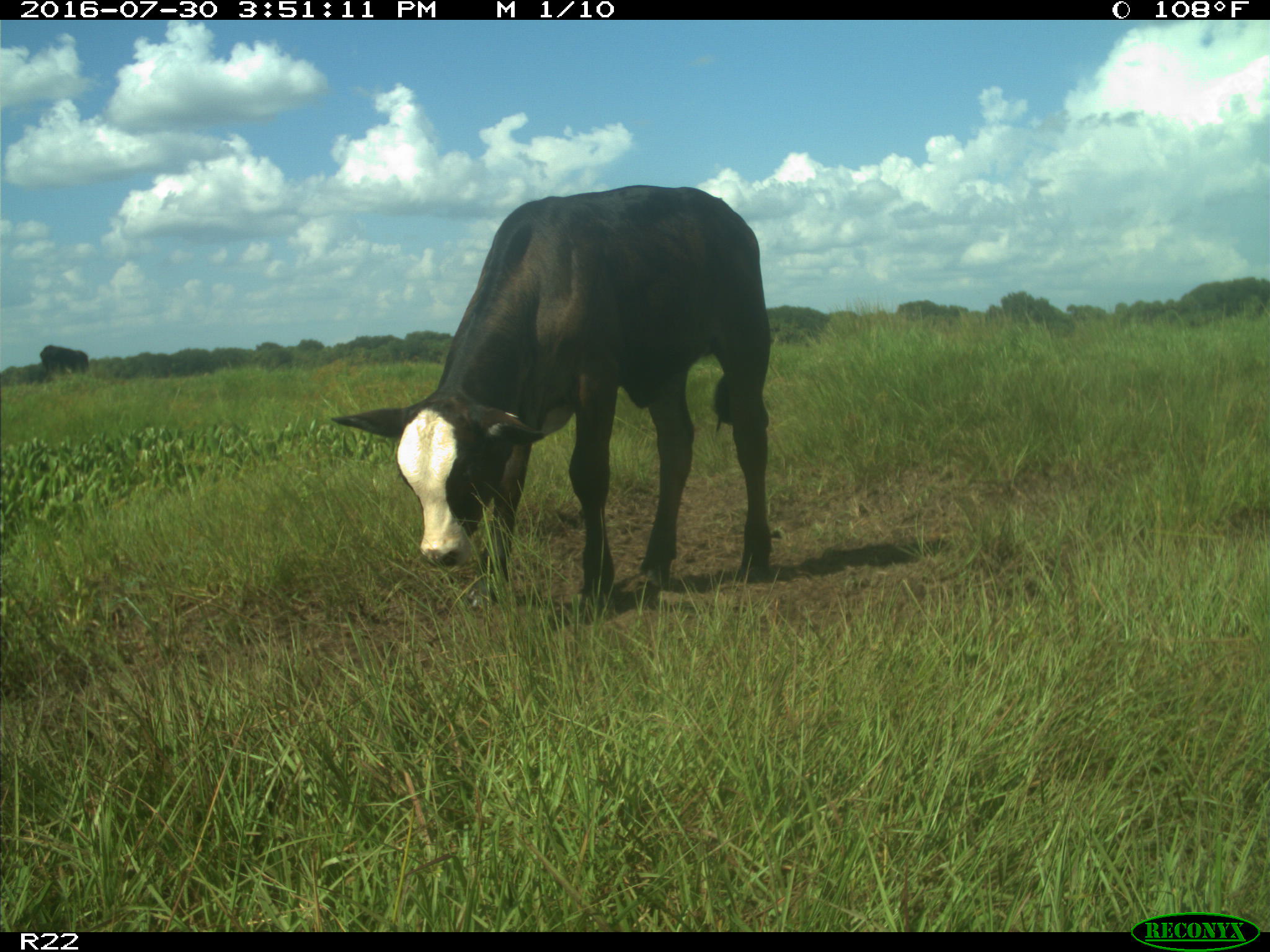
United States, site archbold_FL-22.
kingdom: Animalia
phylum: Chordata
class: Mammalia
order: Artiodactyla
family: Bovidae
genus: Bos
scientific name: Bos taurus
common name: domestic cow